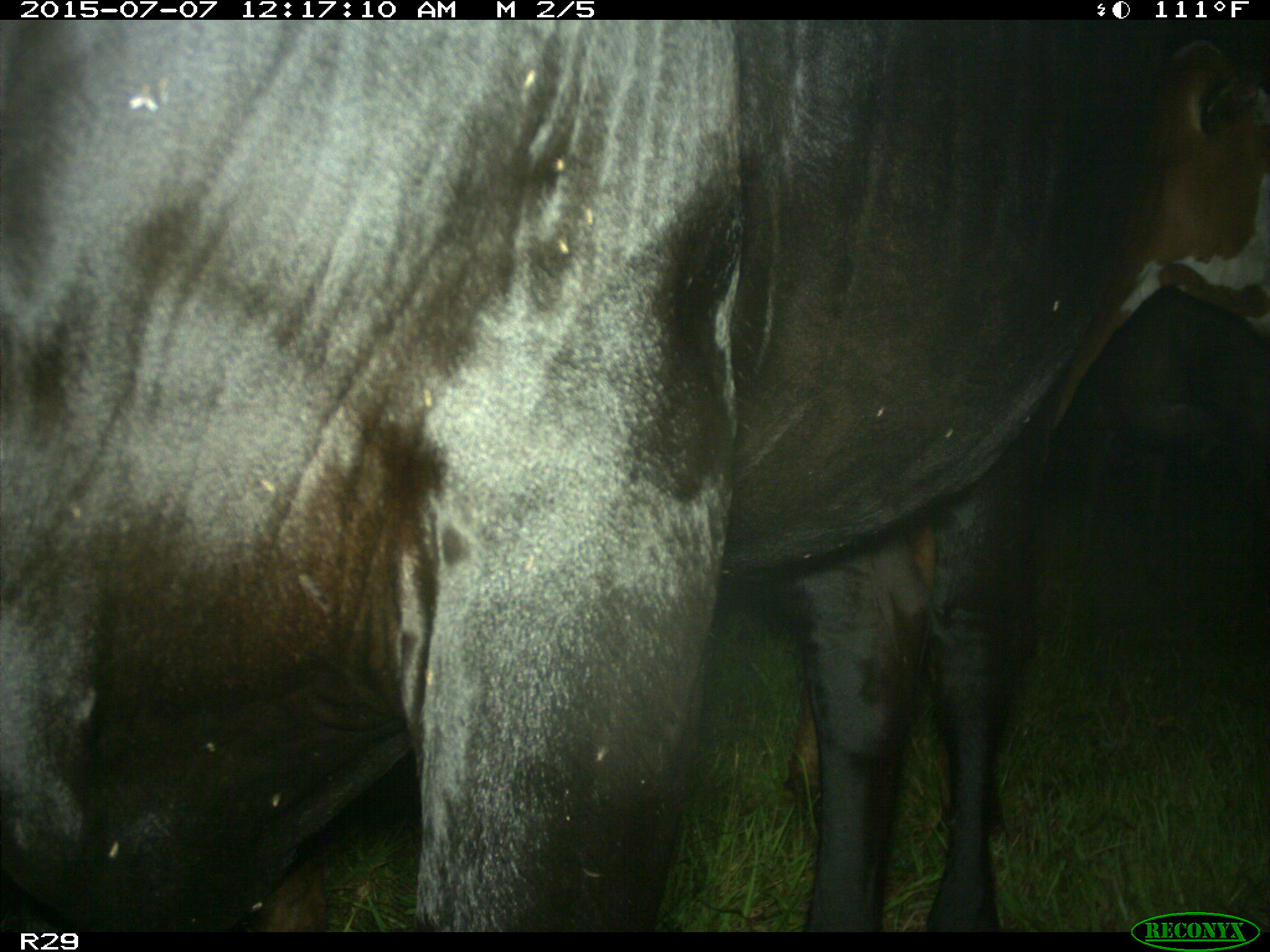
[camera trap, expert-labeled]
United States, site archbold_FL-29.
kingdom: Animalia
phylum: Chordata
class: Mammalia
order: Artiodactyla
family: Bovidae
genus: Bos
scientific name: Bos taurus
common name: domestic cow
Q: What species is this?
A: Bos taurus (domestic cow).